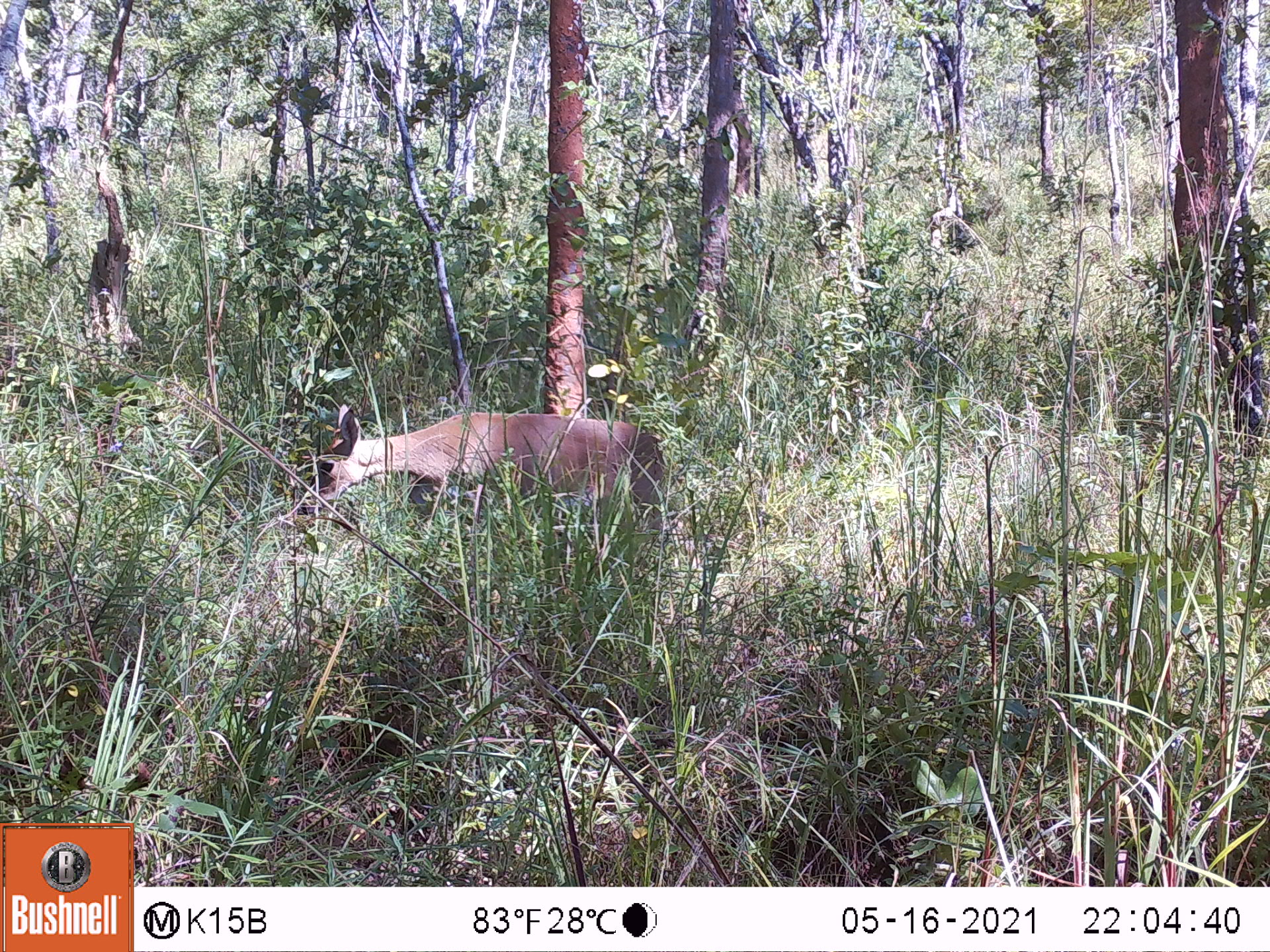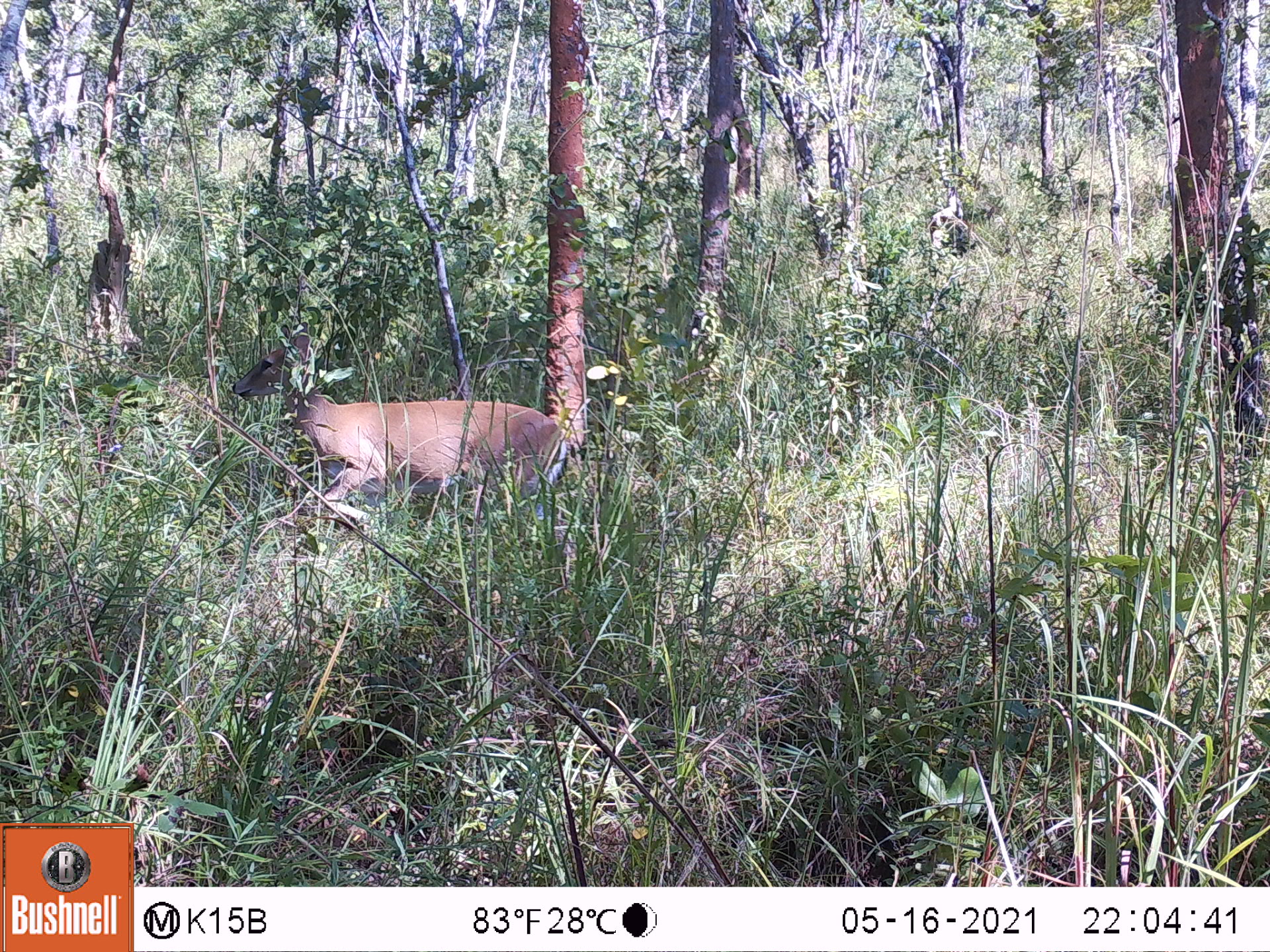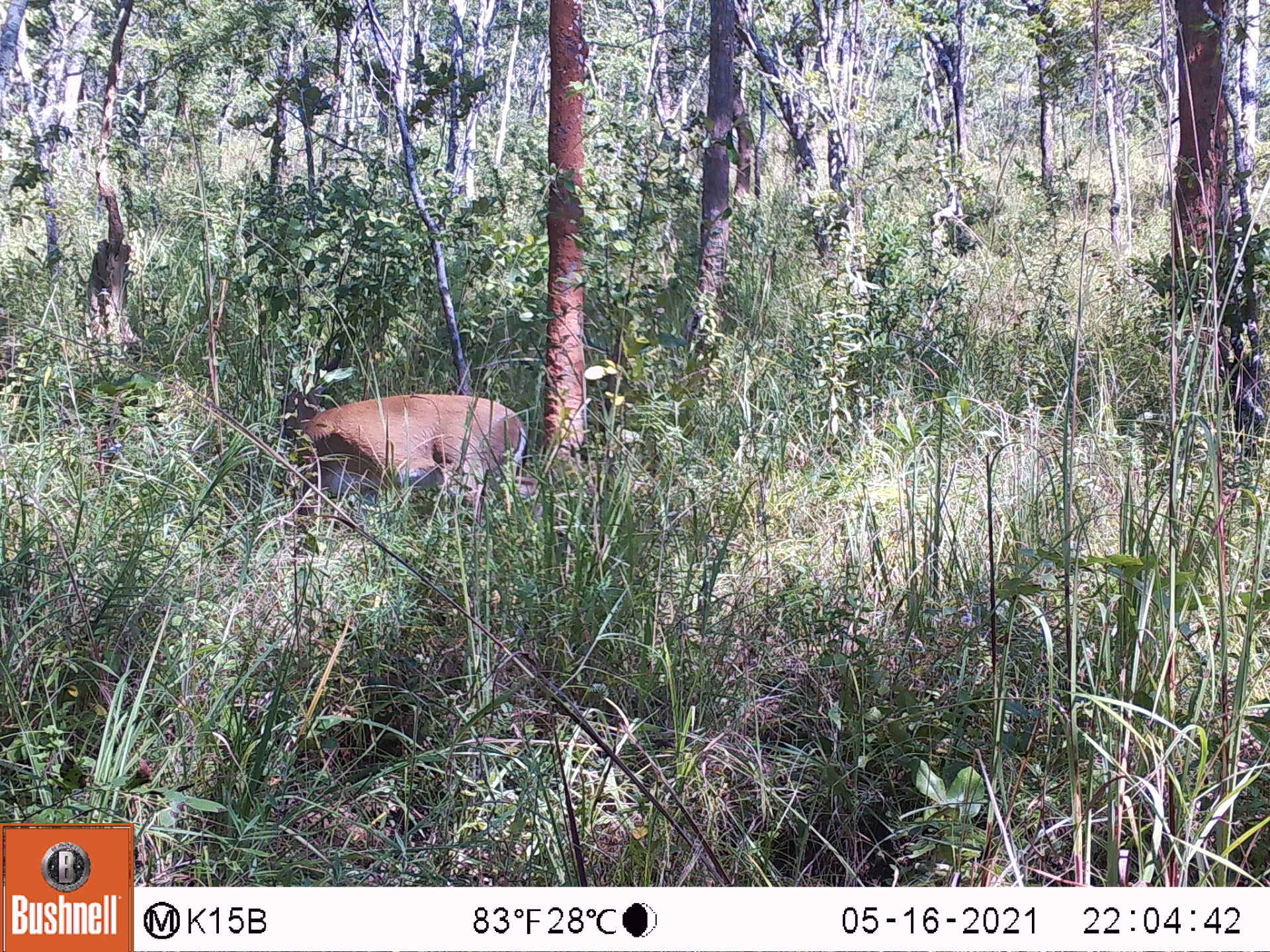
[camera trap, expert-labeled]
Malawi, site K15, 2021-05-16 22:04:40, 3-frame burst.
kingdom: Animalia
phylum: Chordata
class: Mammalia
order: Artiodactyla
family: Bovidae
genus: Sylvicapra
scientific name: Sylvicapra grimmia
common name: common duiker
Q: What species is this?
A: Common duiker (Sylvicapra grimmia).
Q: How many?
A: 1.